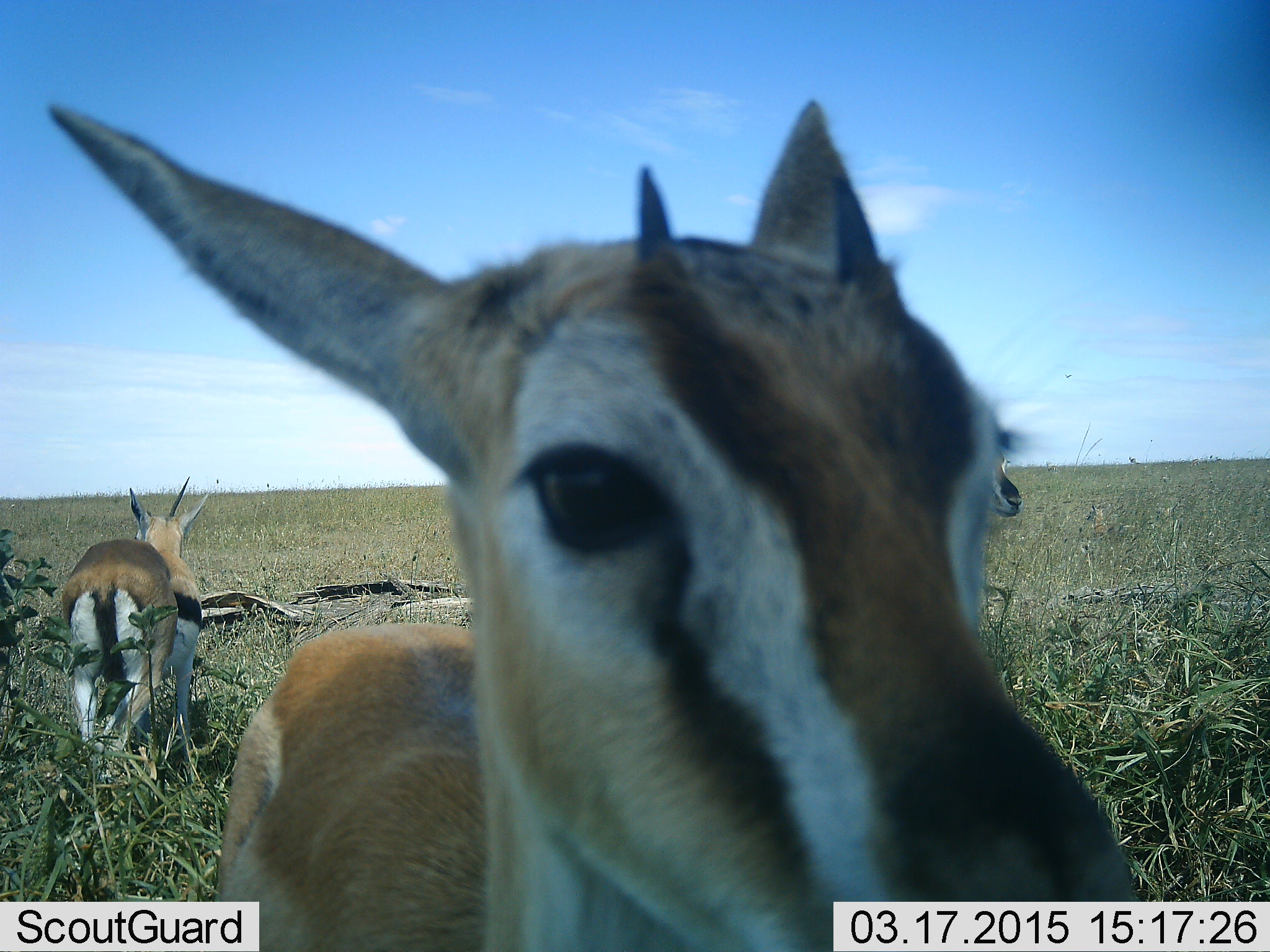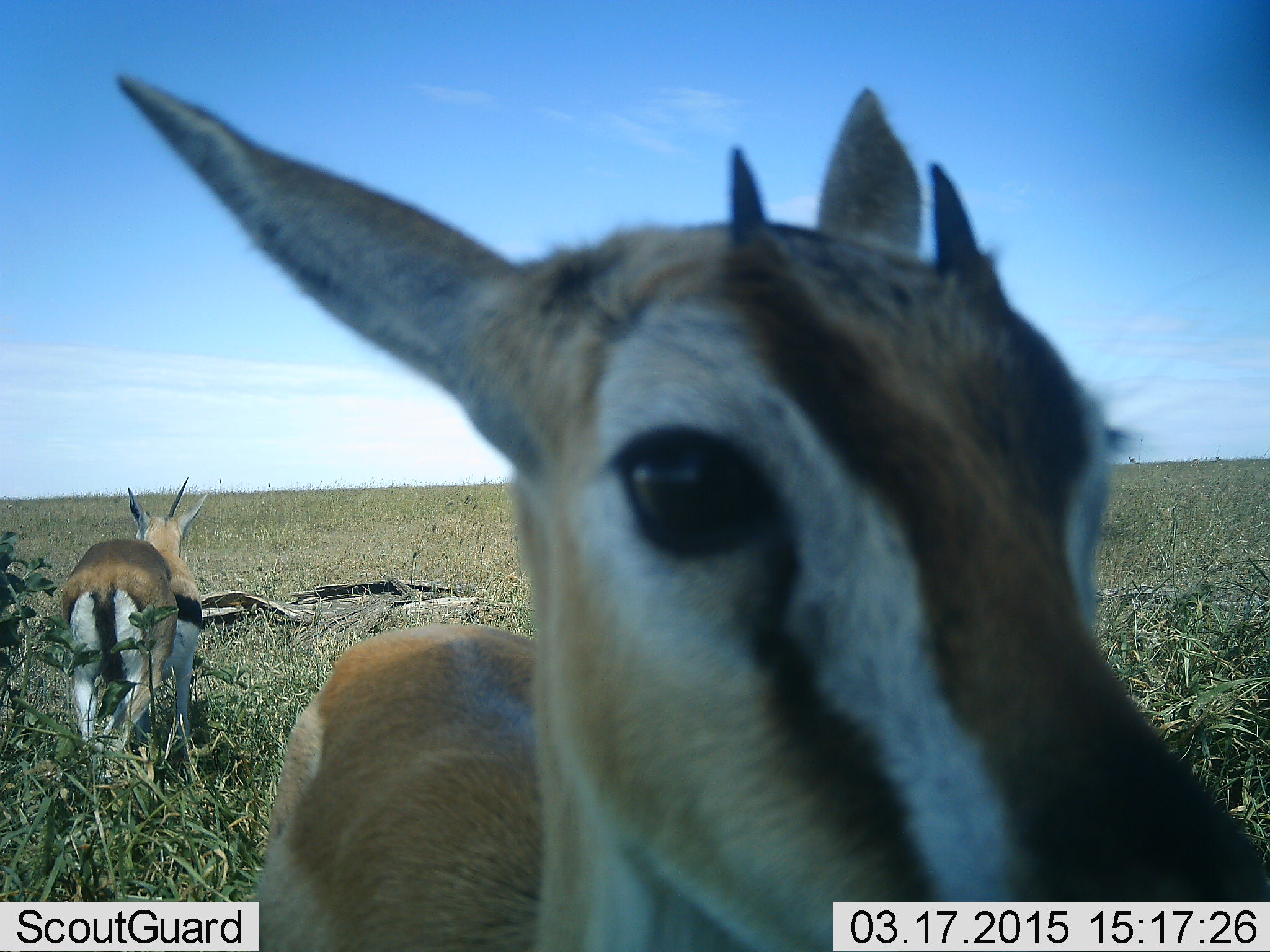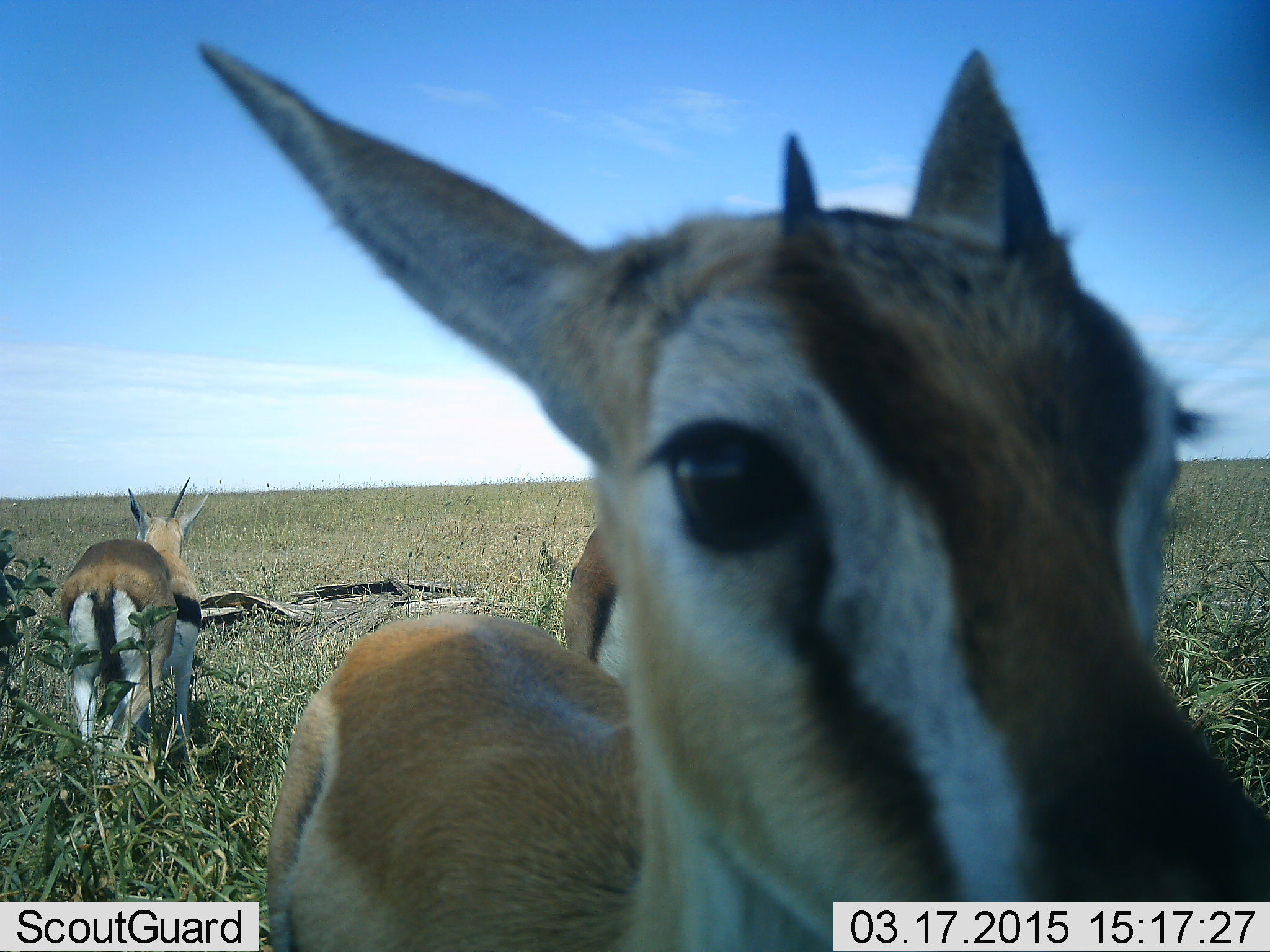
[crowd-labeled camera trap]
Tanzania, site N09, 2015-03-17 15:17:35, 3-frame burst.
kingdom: Animalia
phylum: Chordata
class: Mammalia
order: Artiodactyla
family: Bovidae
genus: Eudorcas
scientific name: Eudorcas thomsonii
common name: thomson's gazelle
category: gazellethomsons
Gazellethomsons (thomson's gazelle) (Eudorcas thomsonii), count 2. Behavior (volunteer vote fractions): standing 70%, resting 10%, moving 40%, interacting 0%. Young present (vote fraction): 10%. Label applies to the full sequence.